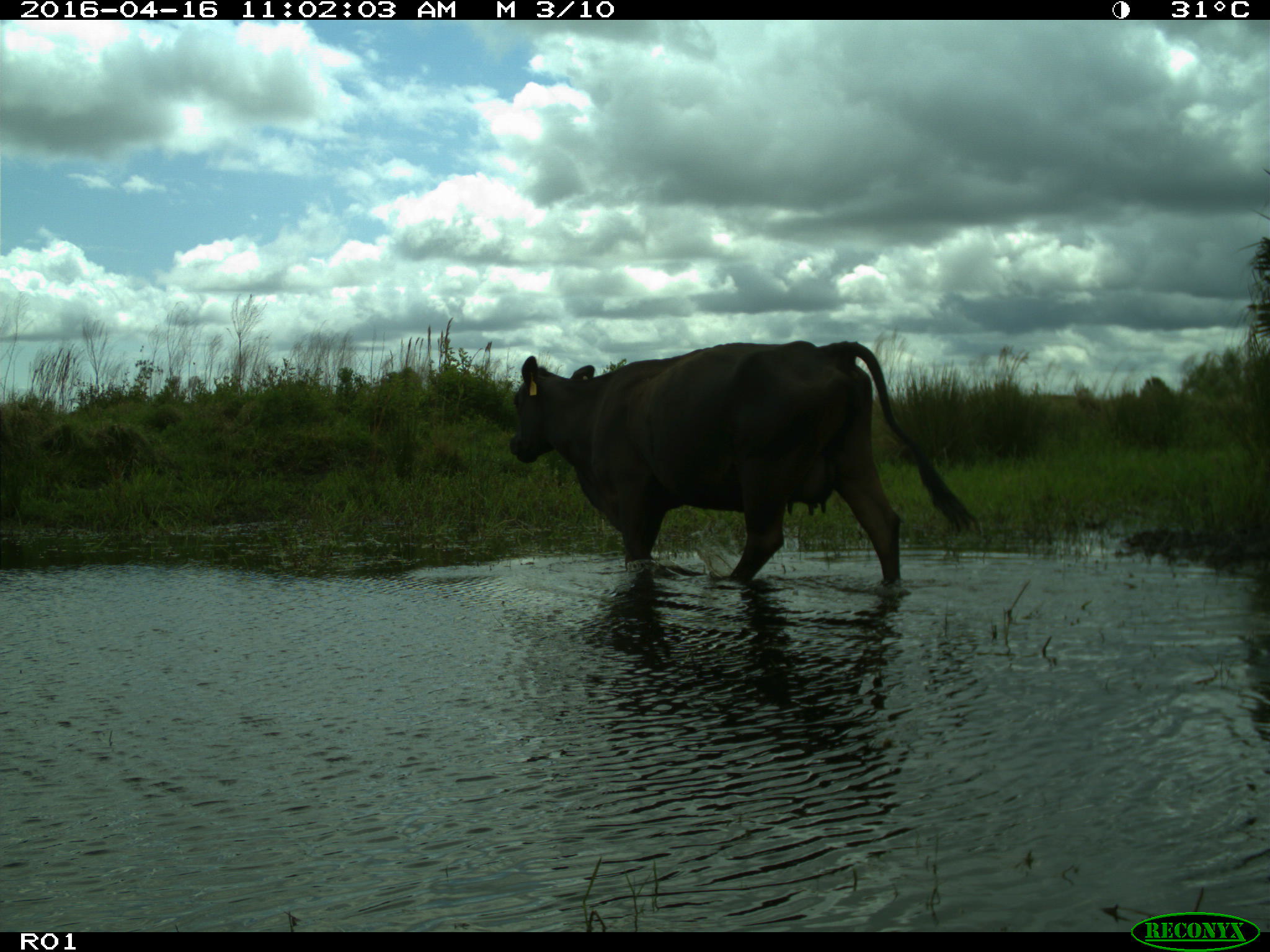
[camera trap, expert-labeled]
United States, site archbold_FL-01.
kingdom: Animalia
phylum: Chordata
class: Mammalia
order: Artiodactyla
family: Bovidae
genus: Bos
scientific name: Bos taurus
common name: domestic cow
Bos taurus (domestic cow).